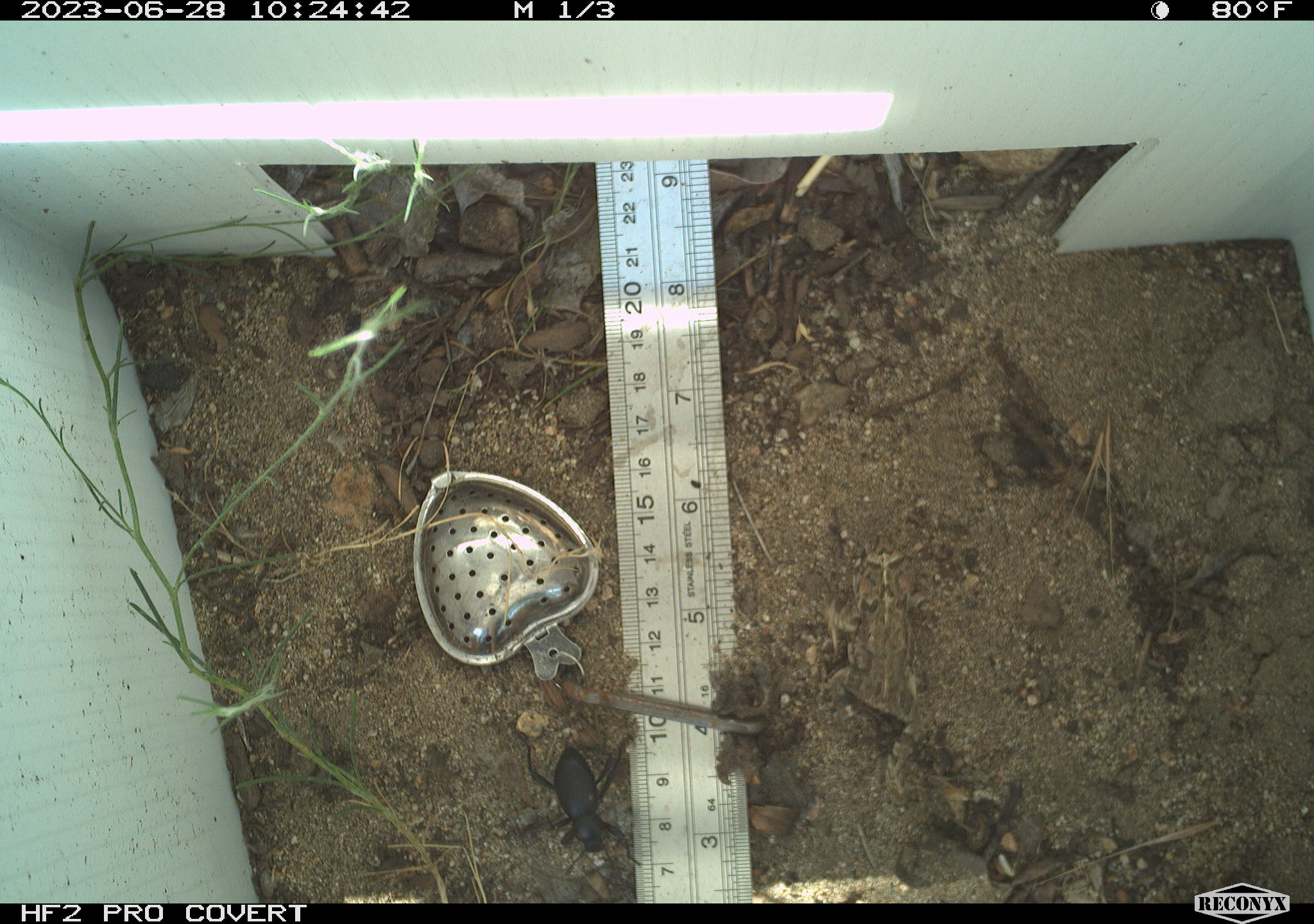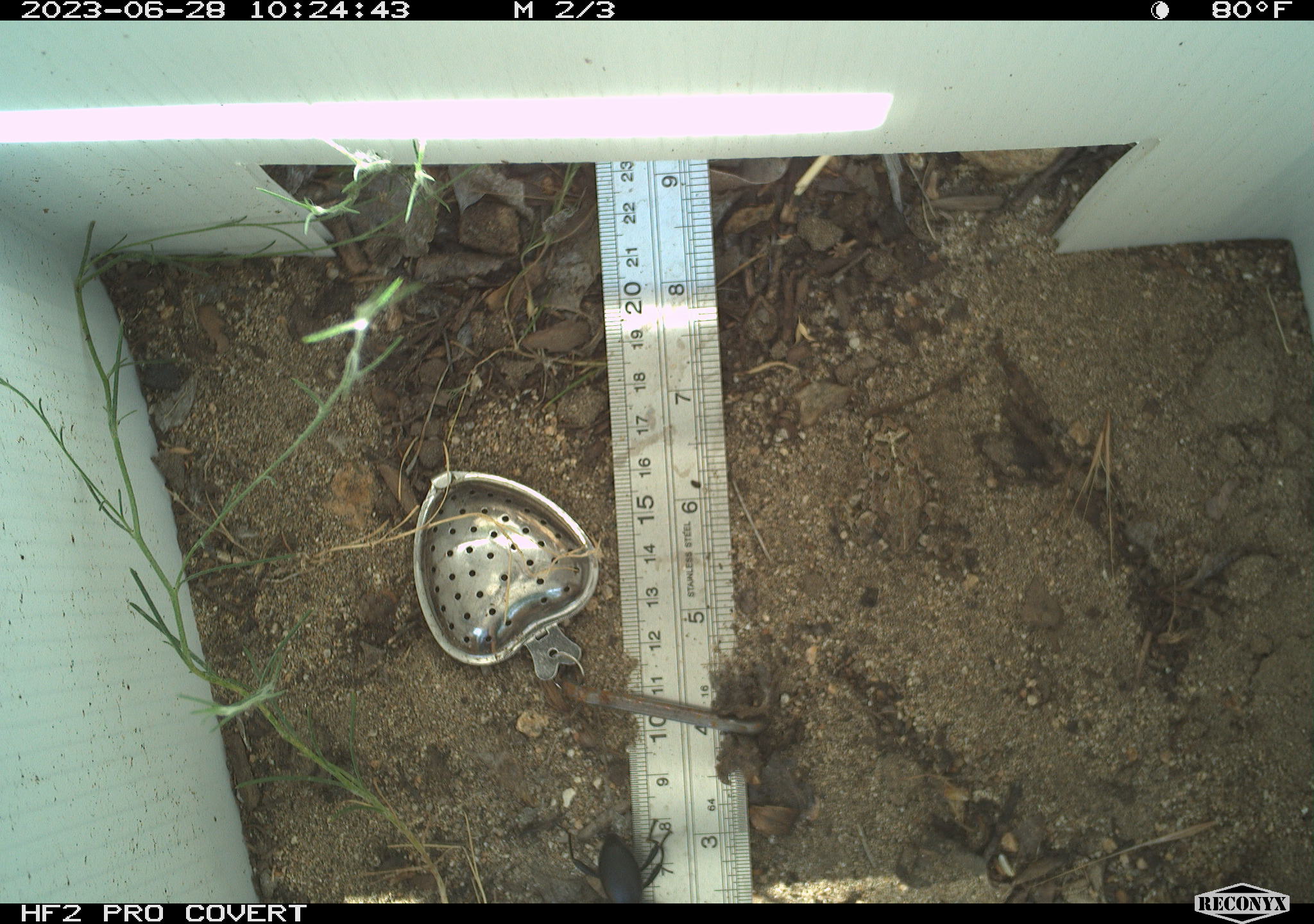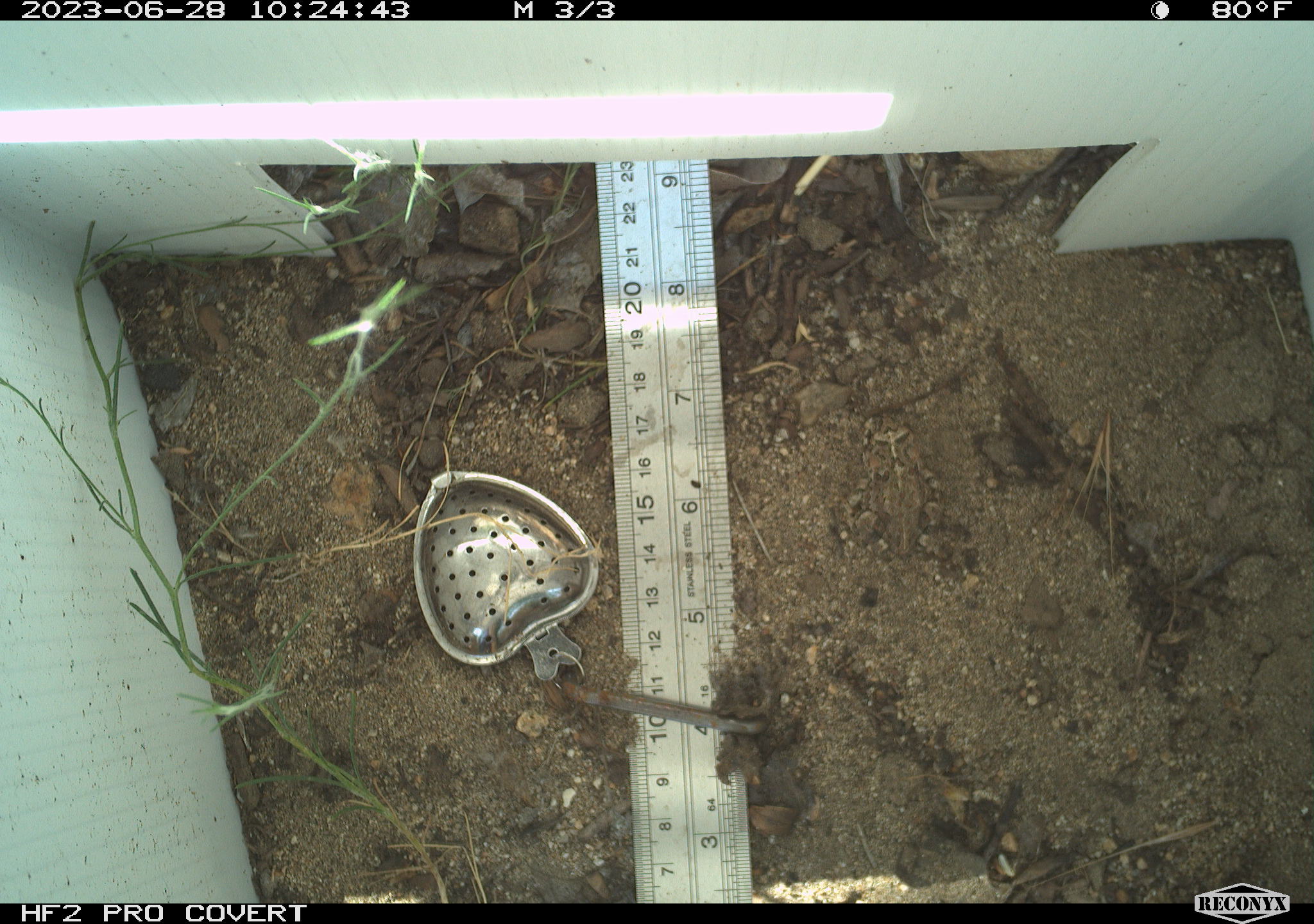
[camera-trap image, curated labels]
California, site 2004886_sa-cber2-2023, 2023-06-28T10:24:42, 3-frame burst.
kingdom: Animalia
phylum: Arthropoda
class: Insecta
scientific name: Insecta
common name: insect